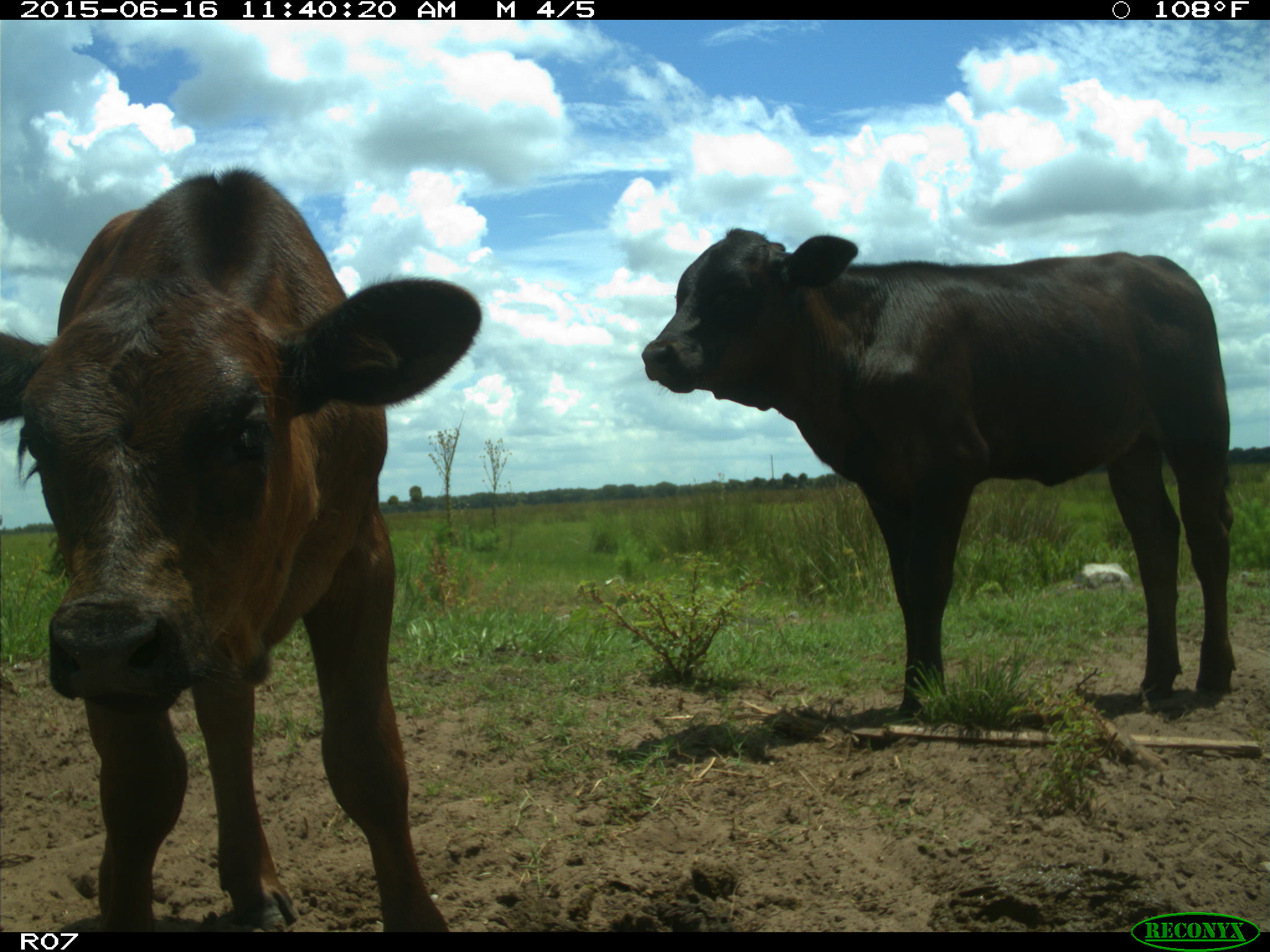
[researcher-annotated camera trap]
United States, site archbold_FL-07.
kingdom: Animalia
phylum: Chordata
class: Mammalia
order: Artiodactyla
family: Bovidae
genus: Bos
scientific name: Bos taurus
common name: domestic cow